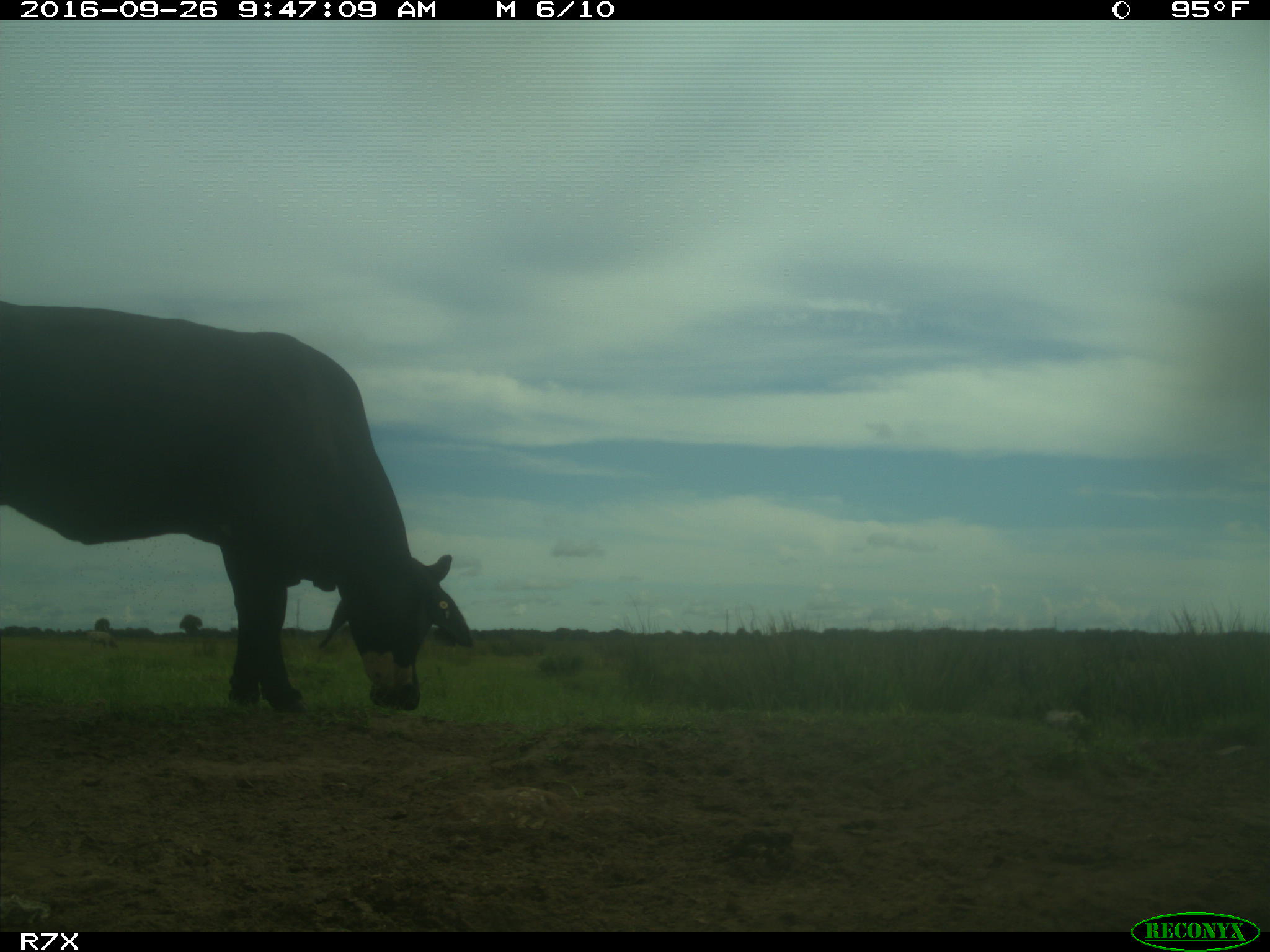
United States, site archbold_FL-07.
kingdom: Animalia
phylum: Chordata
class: Mammalia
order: Artiodactyla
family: Bovidae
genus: Bos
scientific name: Bos taurus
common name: domestic cow